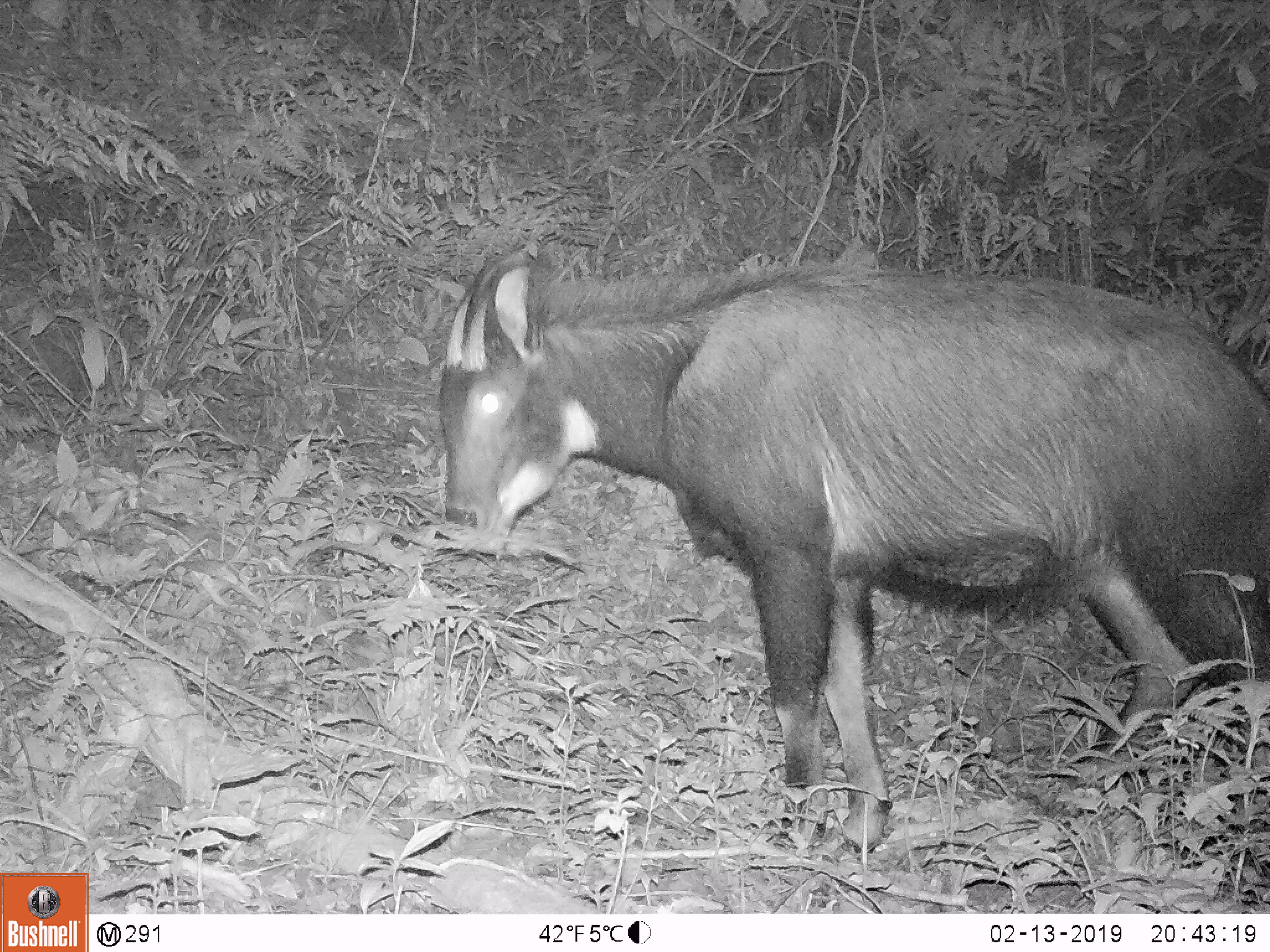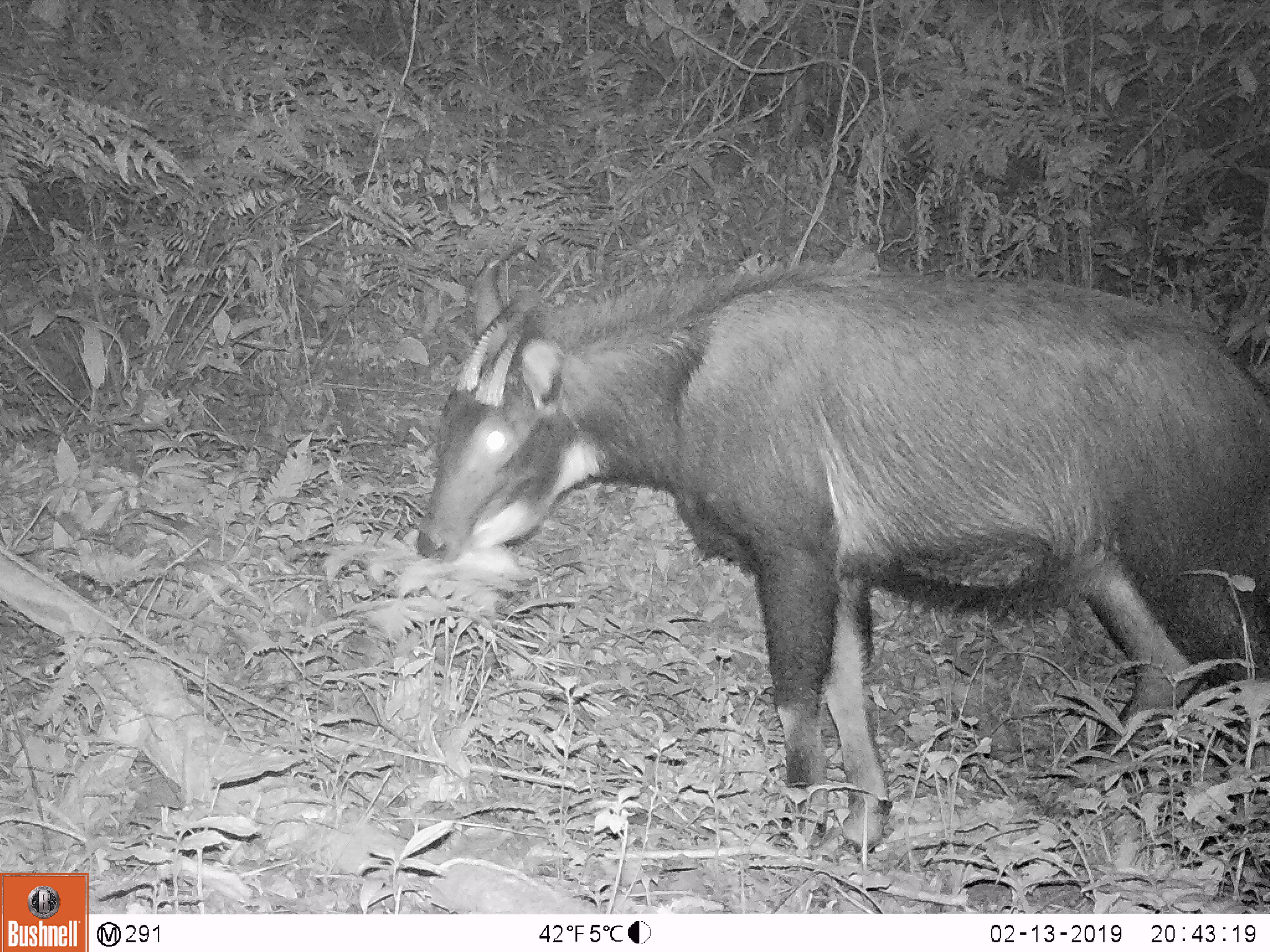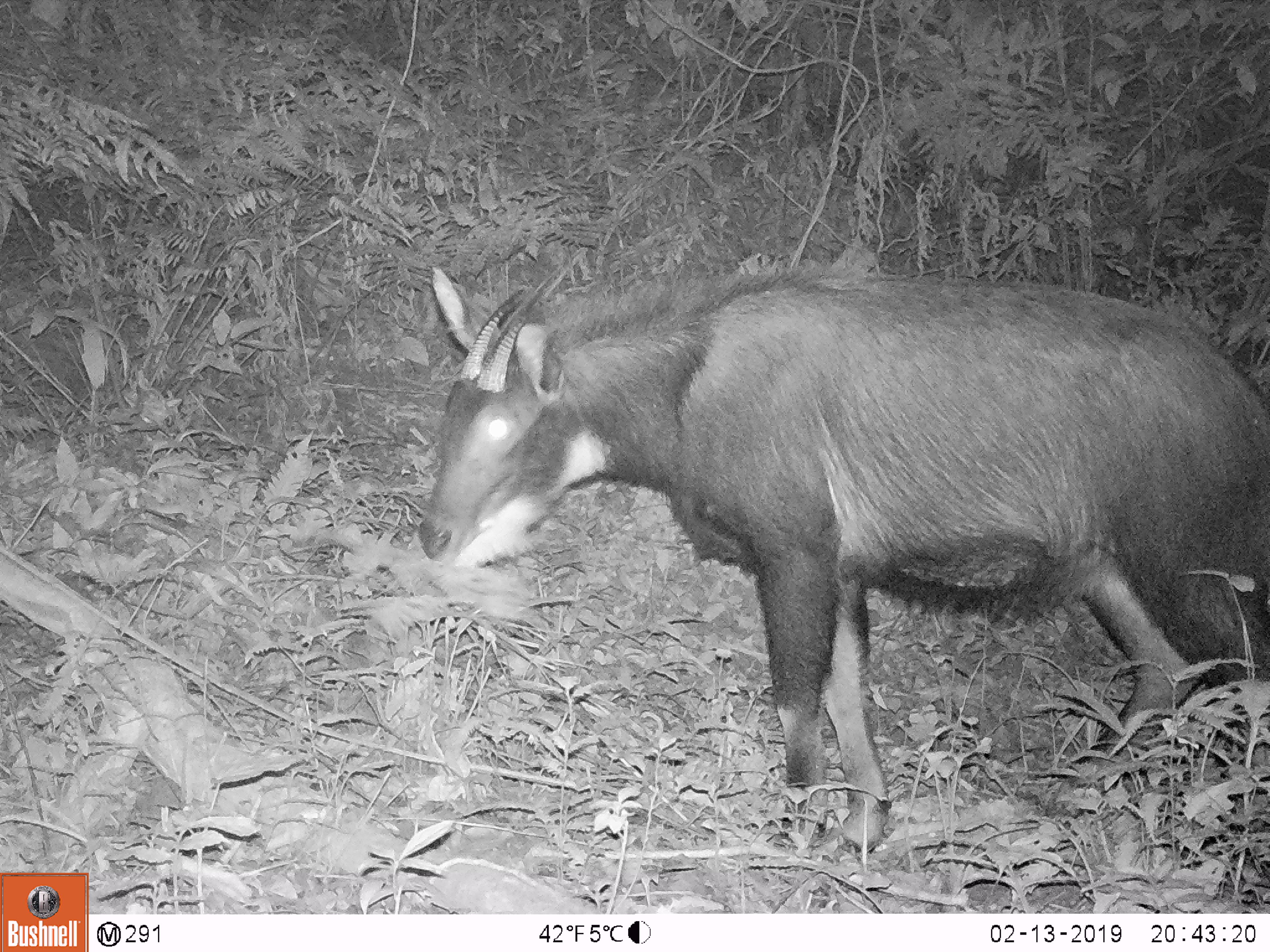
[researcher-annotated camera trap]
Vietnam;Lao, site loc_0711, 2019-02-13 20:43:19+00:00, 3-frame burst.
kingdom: Animalia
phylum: Chordata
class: Mammalia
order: Artiodactyla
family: Bovidae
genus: Capricornis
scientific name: Capricornis sumatraensis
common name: chinese serow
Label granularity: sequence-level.